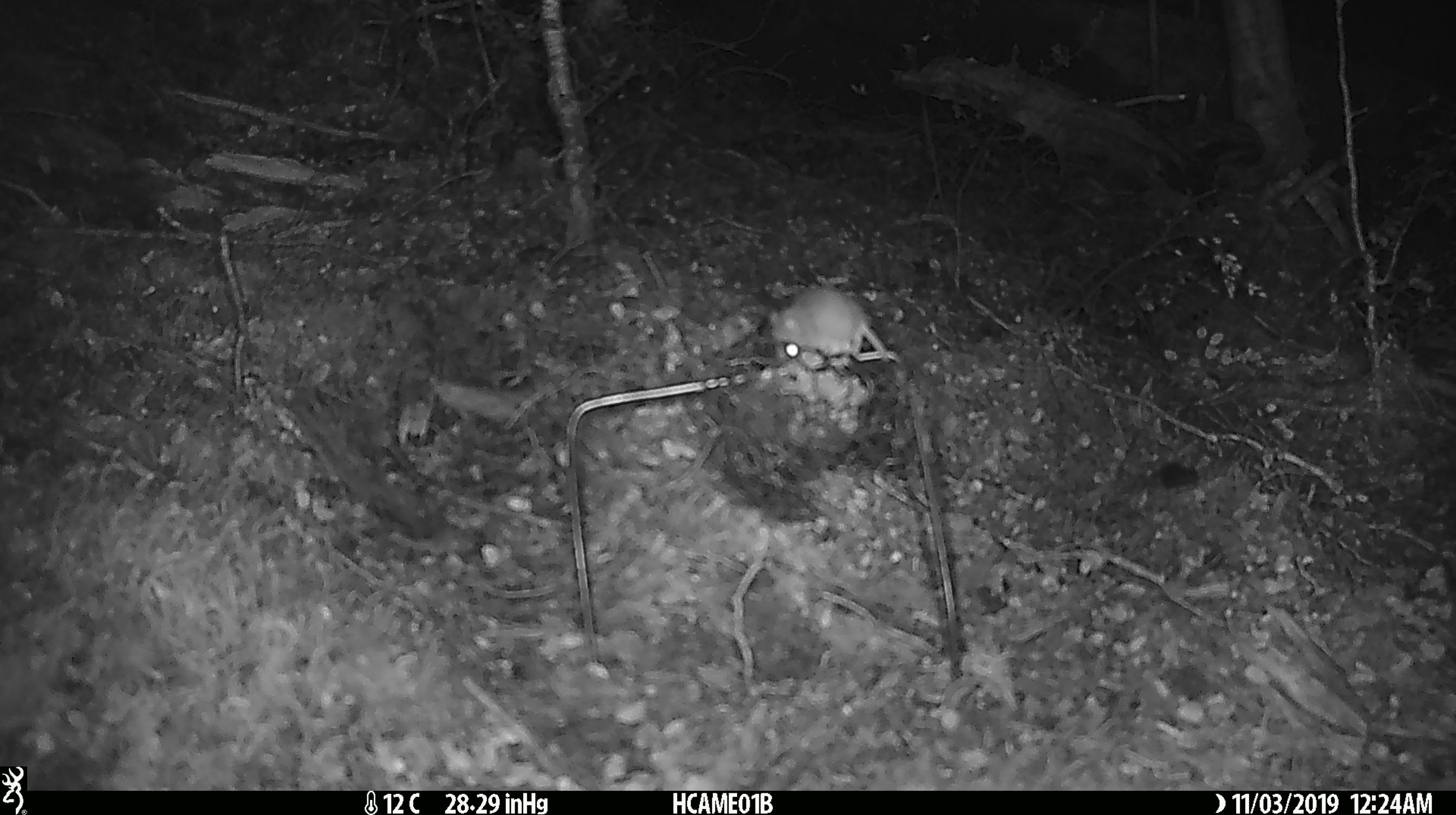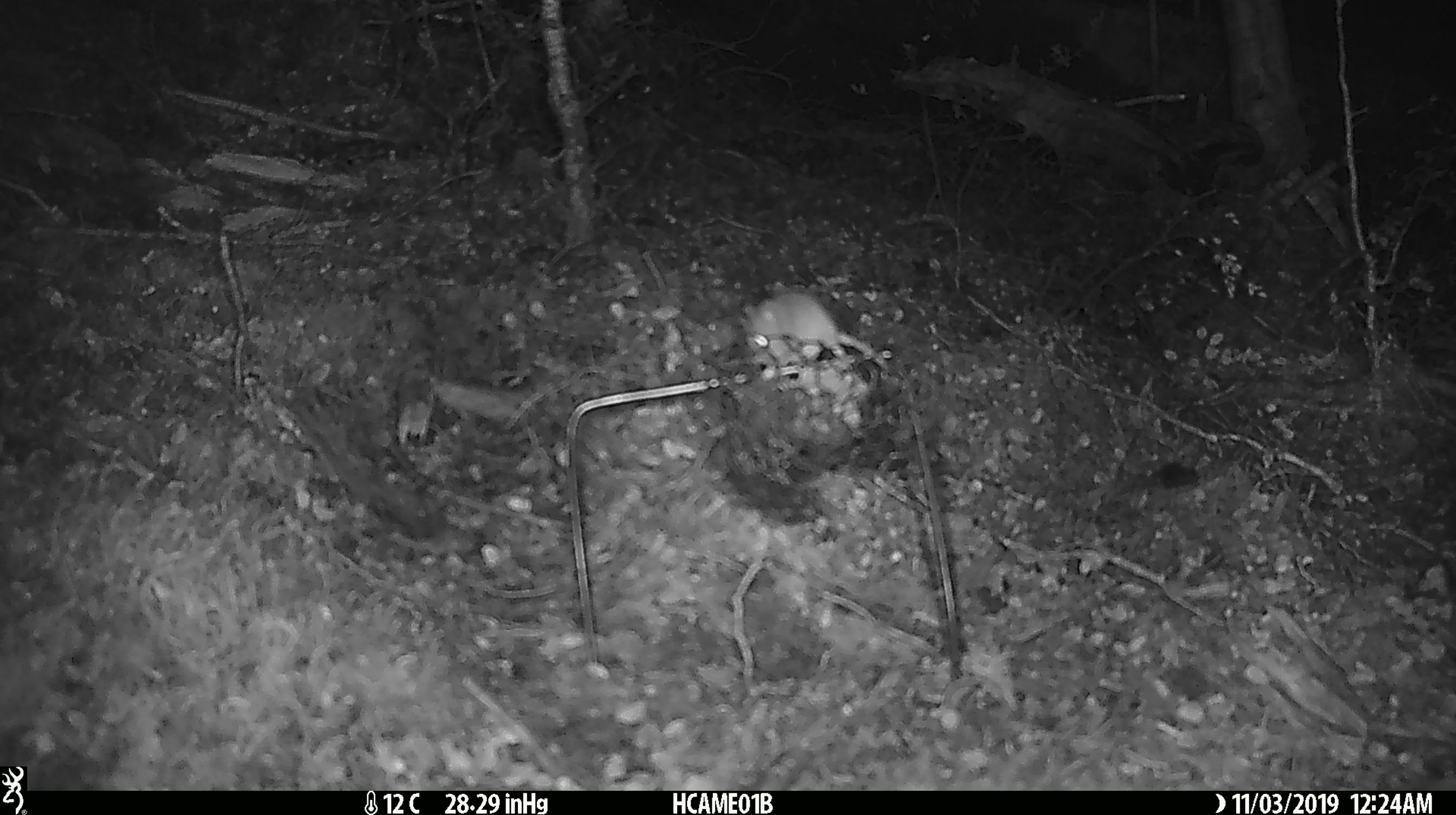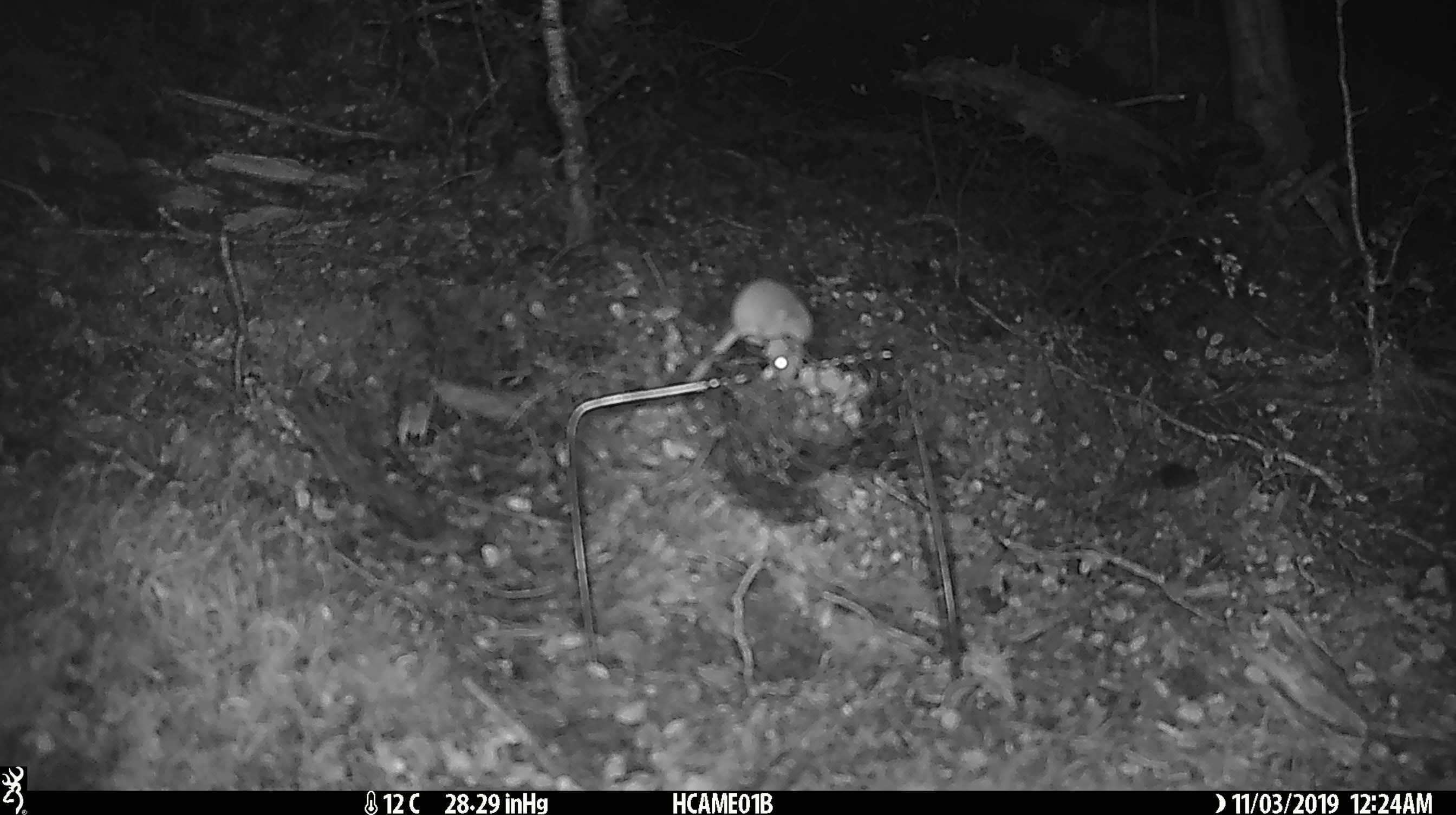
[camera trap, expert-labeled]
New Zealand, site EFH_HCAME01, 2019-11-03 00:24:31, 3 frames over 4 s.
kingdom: Animalia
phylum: Chordata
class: Mammalia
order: Rodentia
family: Muridae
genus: Mus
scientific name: Mus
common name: mouse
Mouse (Mus).